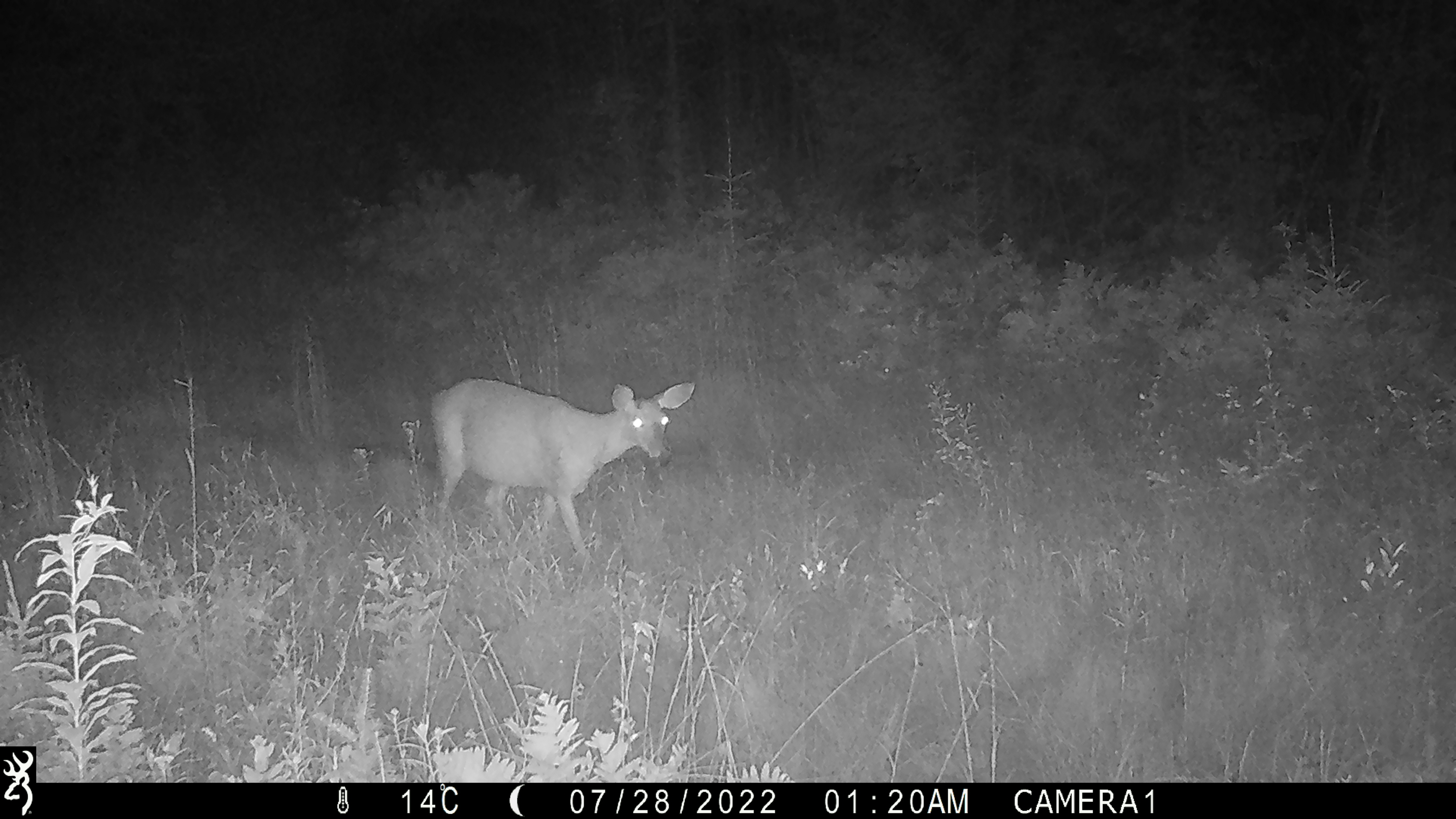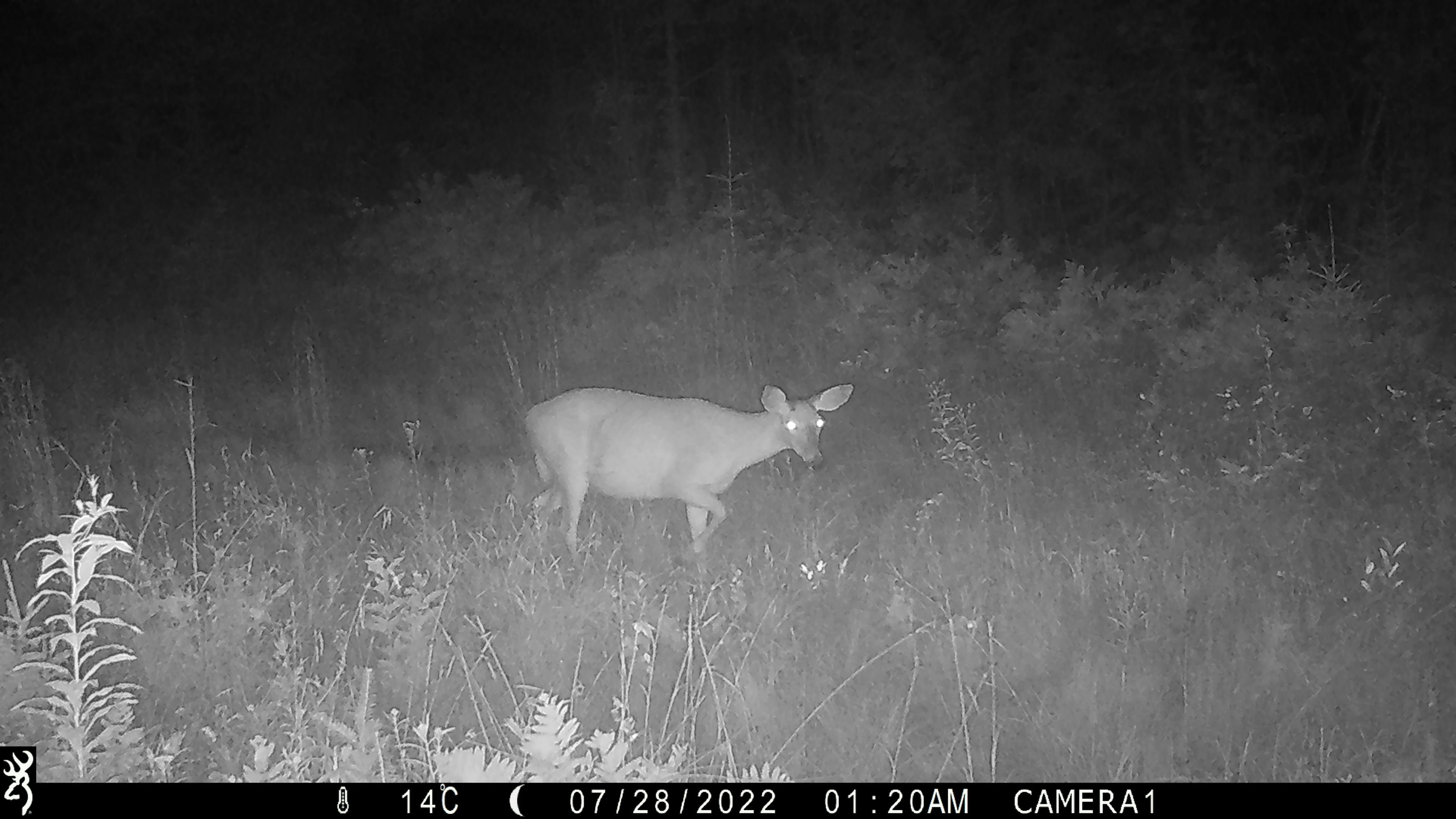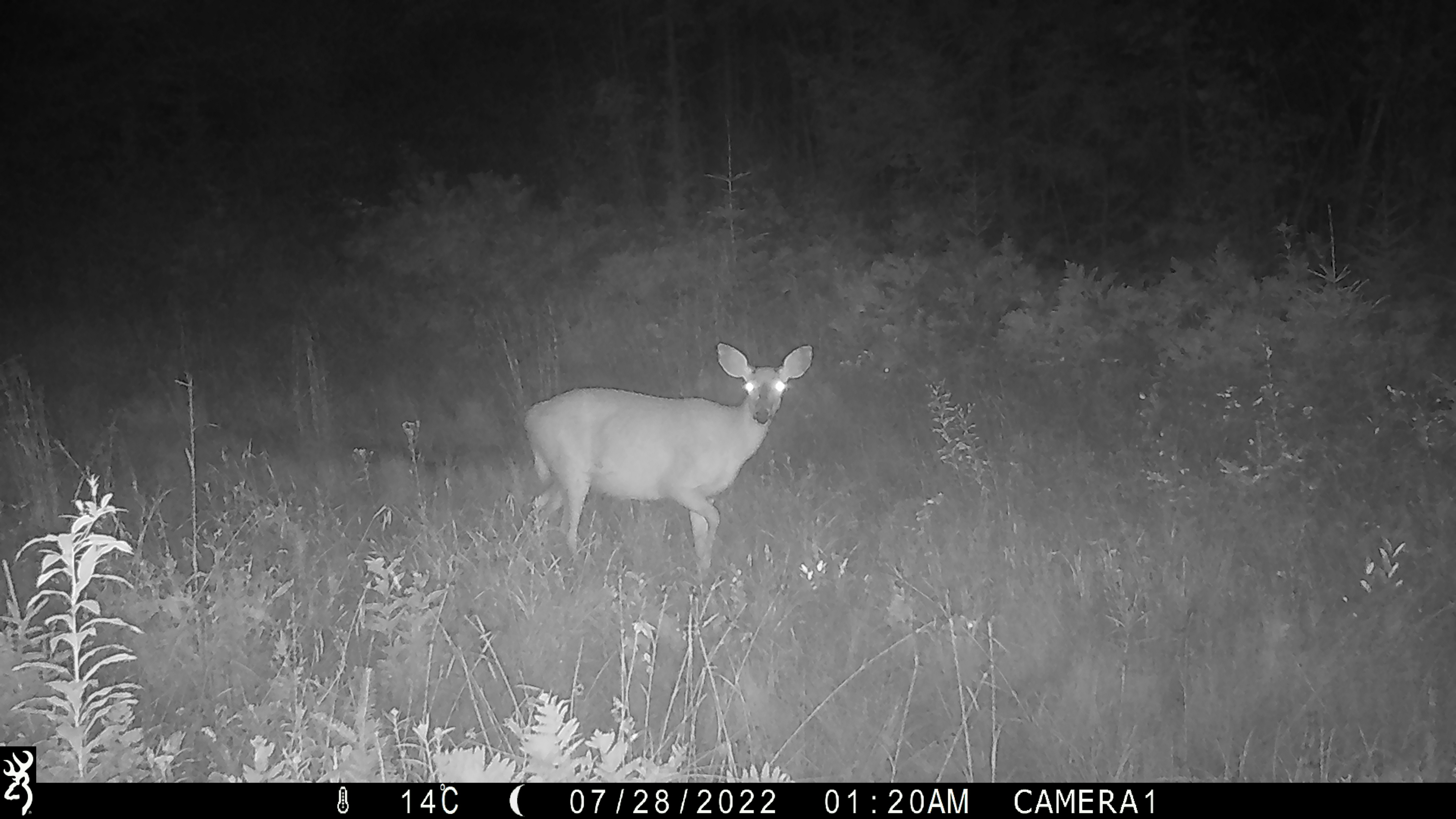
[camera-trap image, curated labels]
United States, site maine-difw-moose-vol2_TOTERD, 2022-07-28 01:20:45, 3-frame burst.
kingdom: Animalia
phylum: Chordata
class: Mammalia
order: Artiodactyla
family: Cervidae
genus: Odocoileus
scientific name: Odocoileus virginianus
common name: white-tailed deer